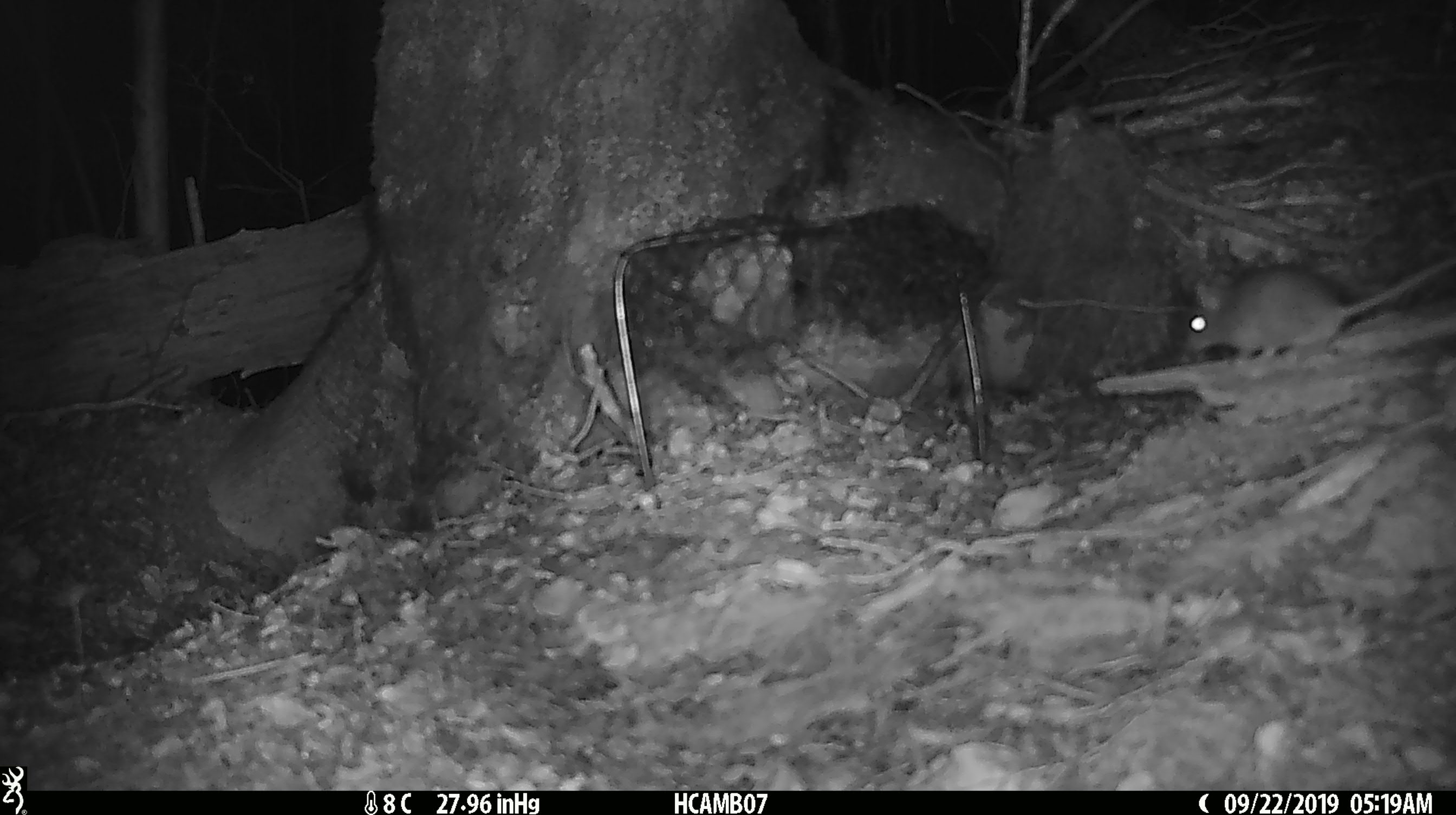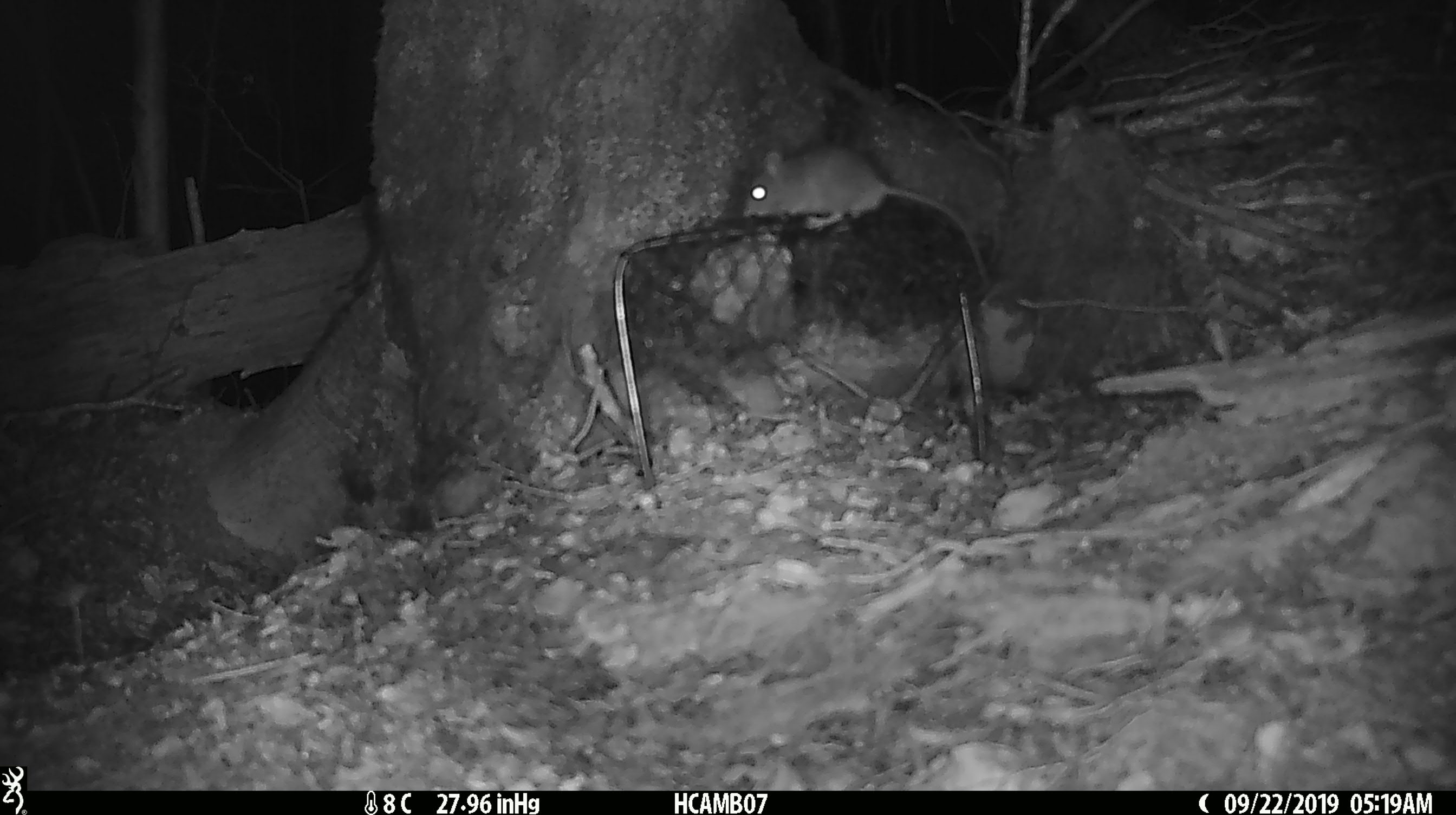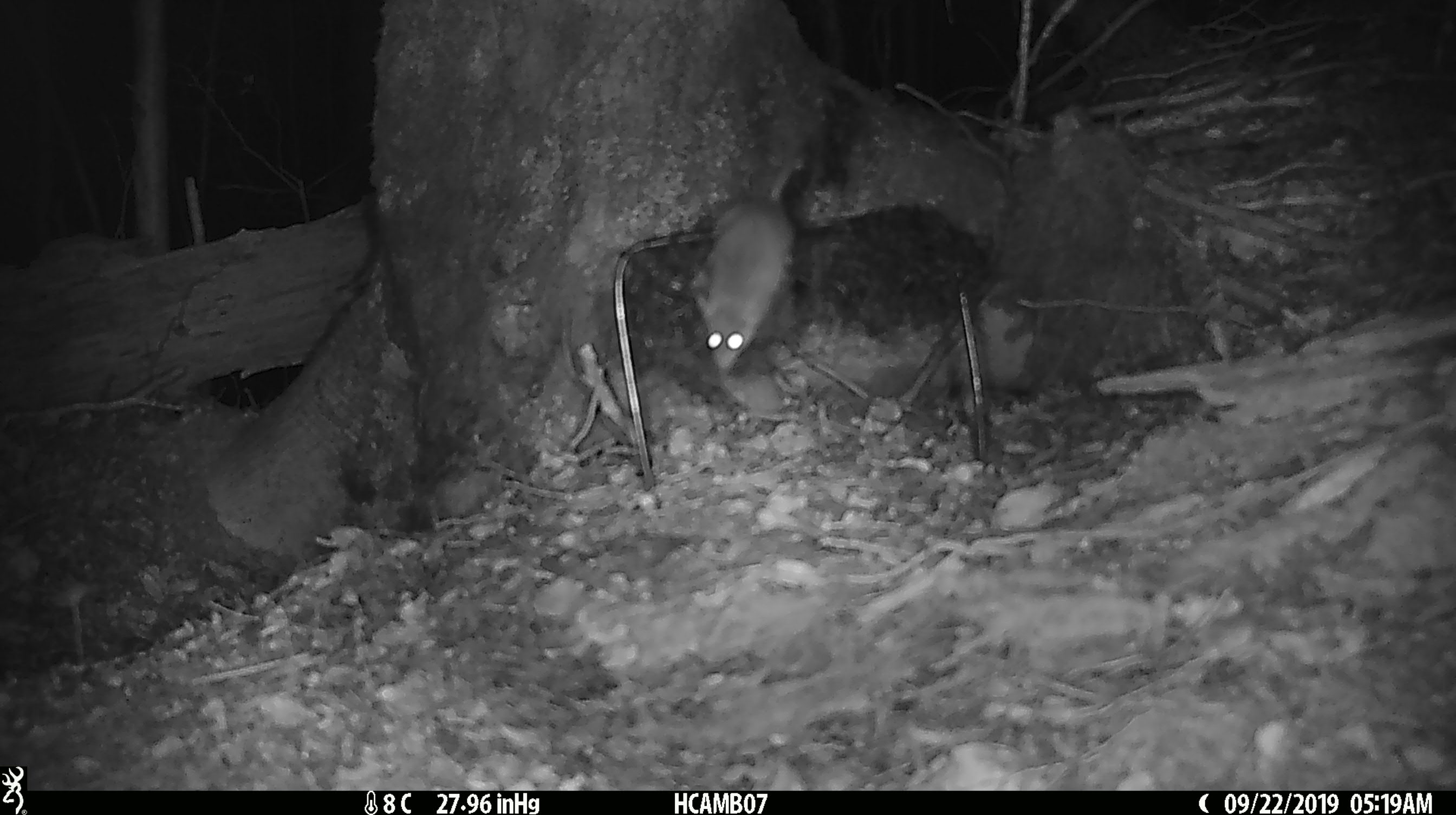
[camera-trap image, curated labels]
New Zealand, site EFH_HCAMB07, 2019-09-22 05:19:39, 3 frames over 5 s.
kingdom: Animalia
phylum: Chordata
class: Mammalia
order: Rodentia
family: Muridae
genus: Mus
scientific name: Mus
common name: mouse